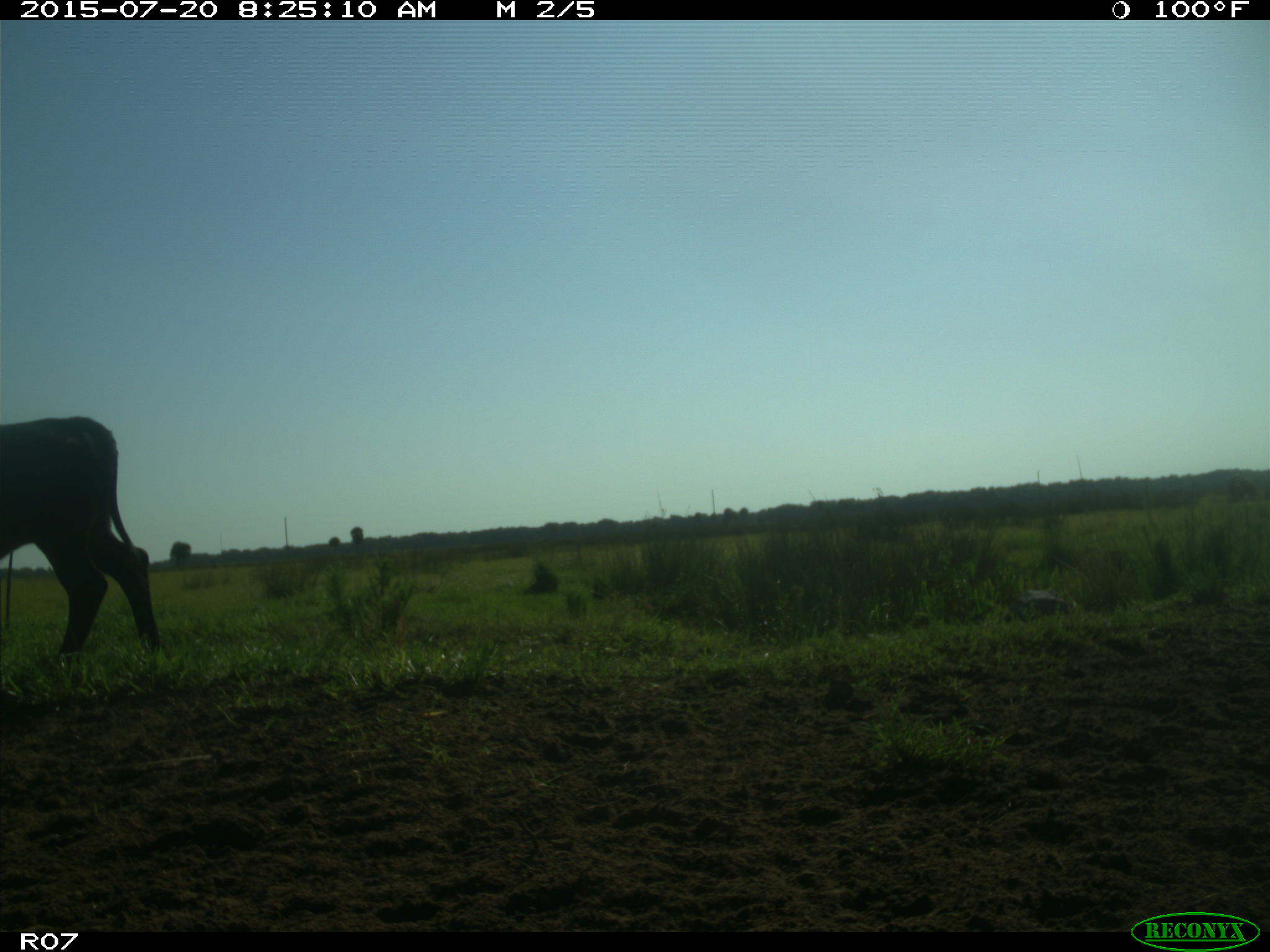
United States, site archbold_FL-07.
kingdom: Animalia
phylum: Chordata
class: Mammalia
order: Artiodactyla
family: Bovidae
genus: Bos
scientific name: Bos taurus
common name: domestic cow